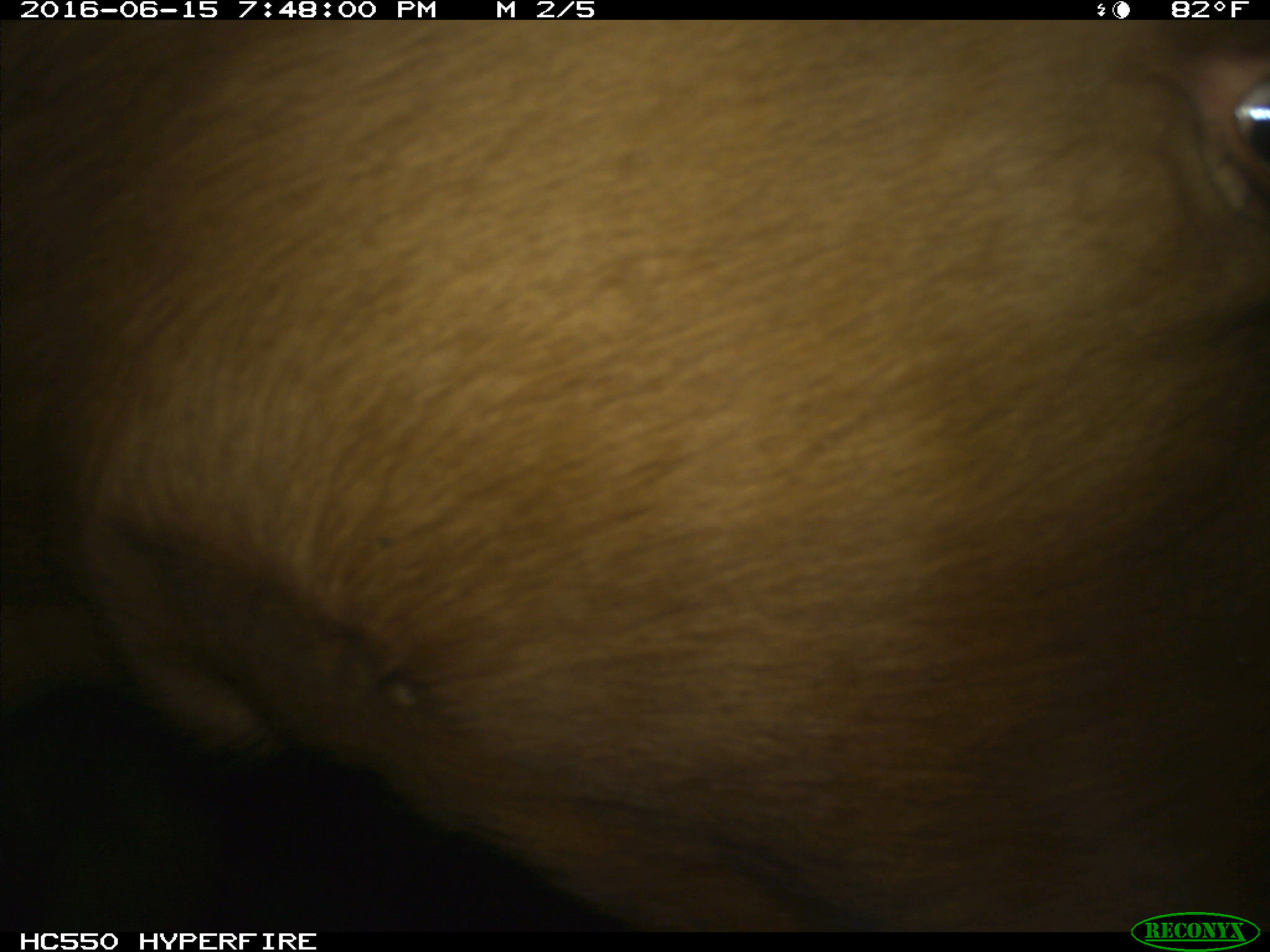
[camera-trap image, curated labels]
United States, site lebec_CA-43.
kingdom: Animalia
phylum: Chordata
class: Mammalia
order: Artiodactyla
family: Bovidae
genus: Bos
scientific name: Bos taurus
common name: domestic cow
Bos taurus (domestic cow).